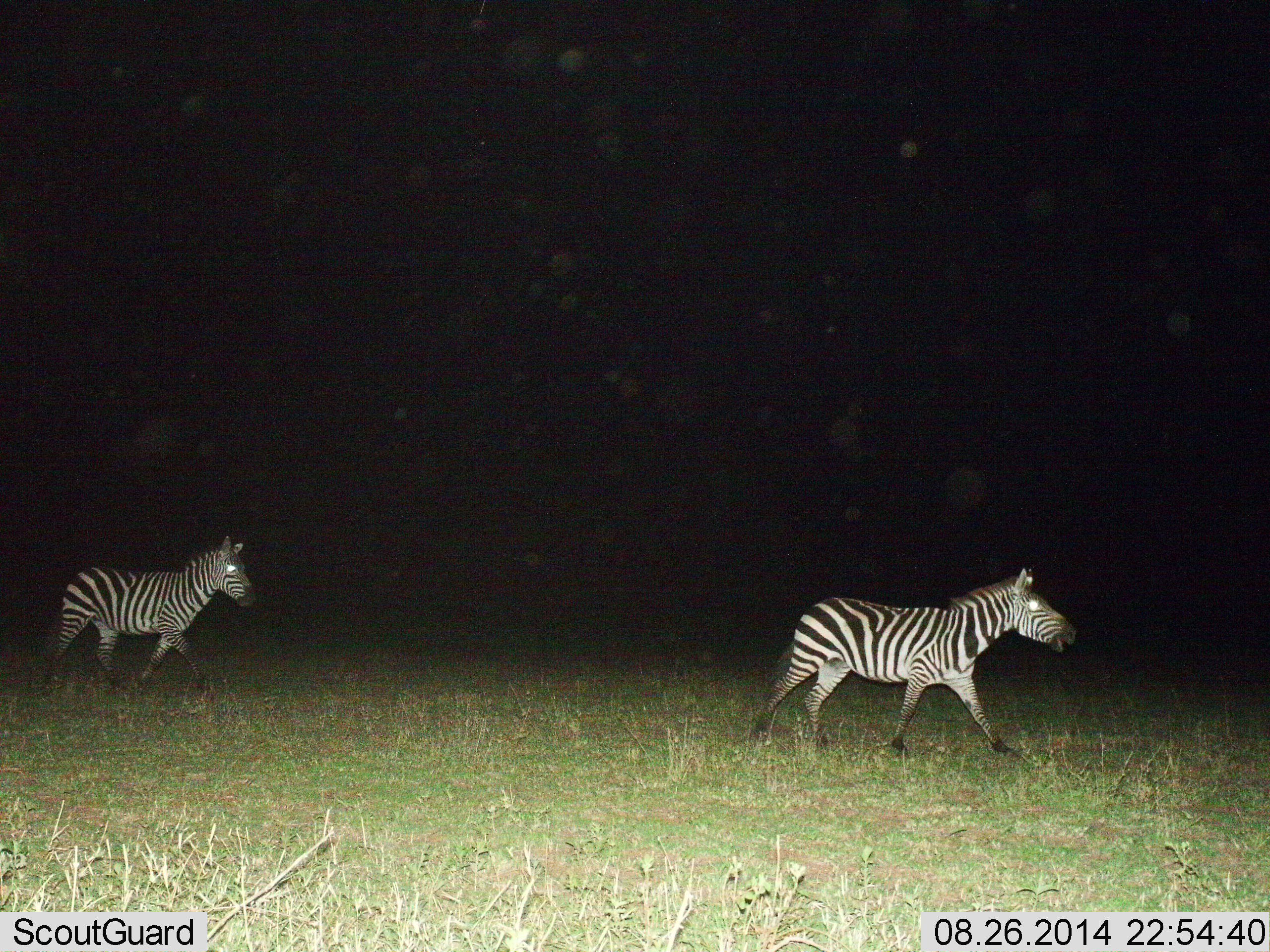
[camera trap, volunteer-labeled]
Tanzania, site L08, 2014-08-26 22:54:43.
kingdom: Animalia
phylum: Chordata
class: Mammalia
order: Perissodactyla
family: Equidae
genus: Equus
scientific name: Equus quagga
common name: plains zebra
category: zebra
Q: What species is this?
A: Zebra (plains zebra) (Equus quagga).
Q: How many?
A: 2.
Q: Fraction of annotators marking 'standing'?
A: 0%.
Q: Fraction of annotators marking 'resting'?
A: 0%.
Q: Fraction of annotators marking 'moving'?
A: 100%.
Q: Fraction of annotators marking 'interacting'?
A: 0%.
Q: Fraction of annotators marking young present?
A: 0%.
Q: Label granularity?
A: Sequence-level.